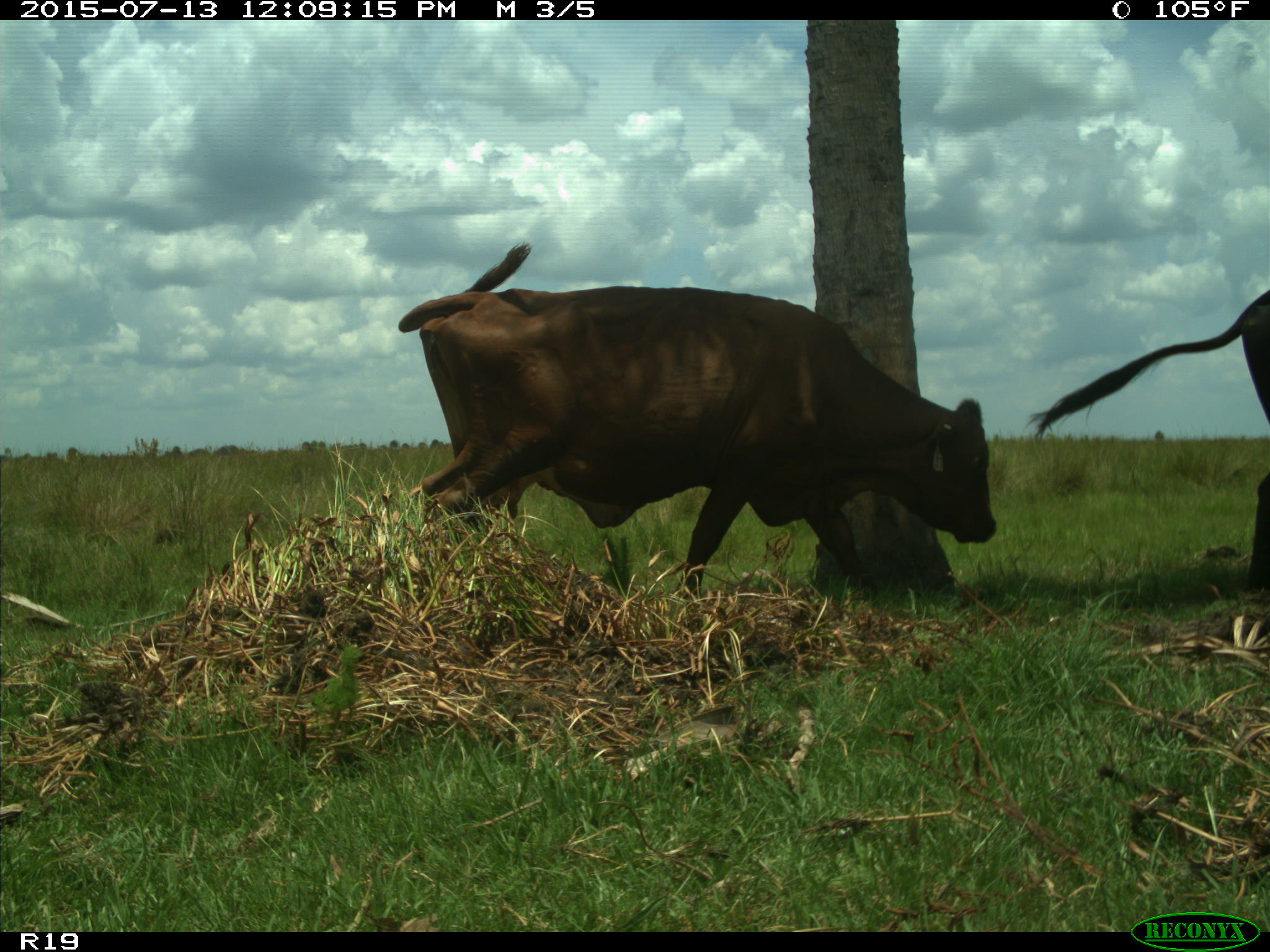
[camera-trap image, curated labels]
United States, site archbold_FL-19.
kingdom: Animalia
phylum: Chordata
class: Mammalia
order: Artiodactyla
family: Bovidae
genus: Bos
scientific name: Bos taurus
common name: domestic cow